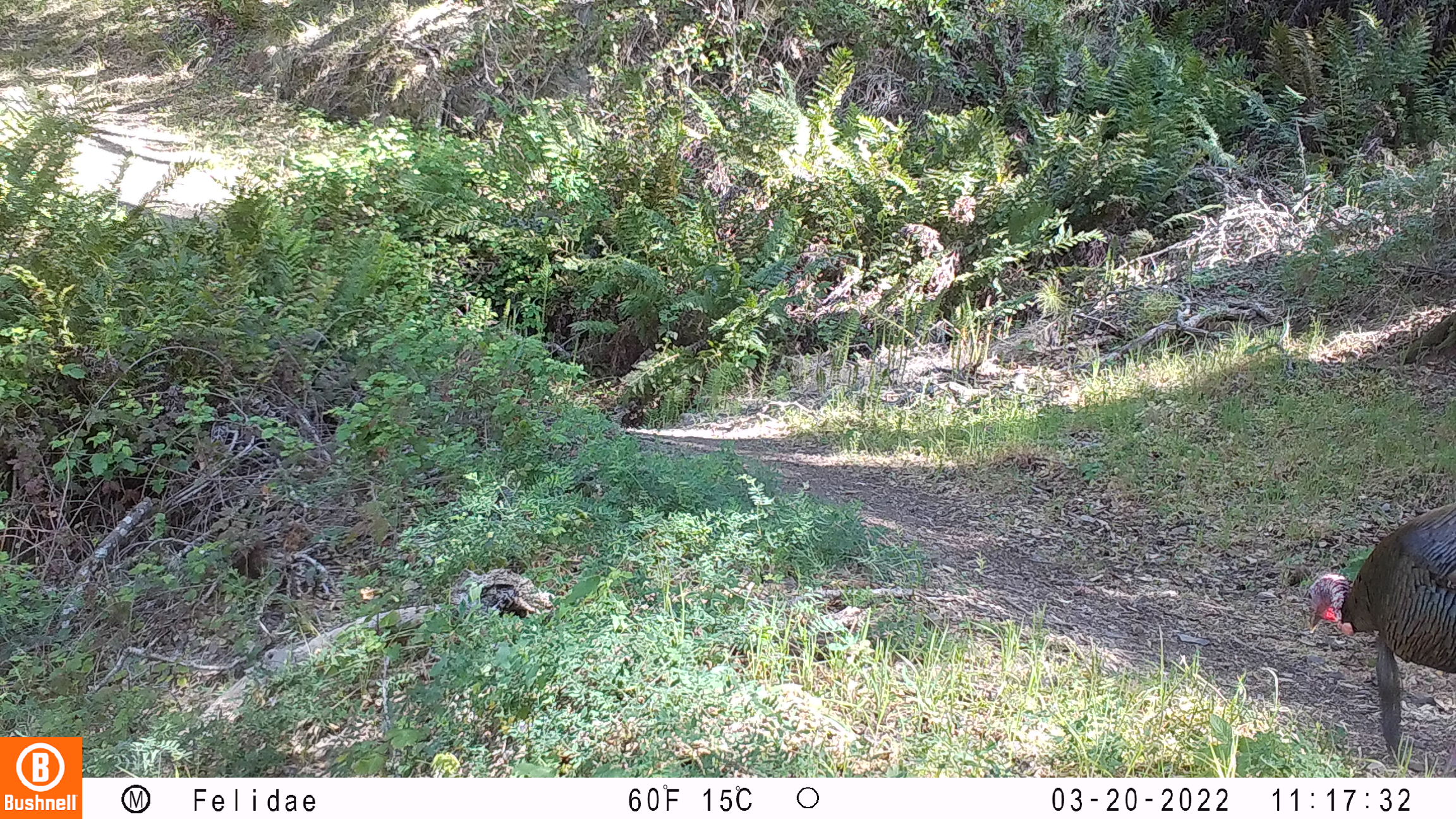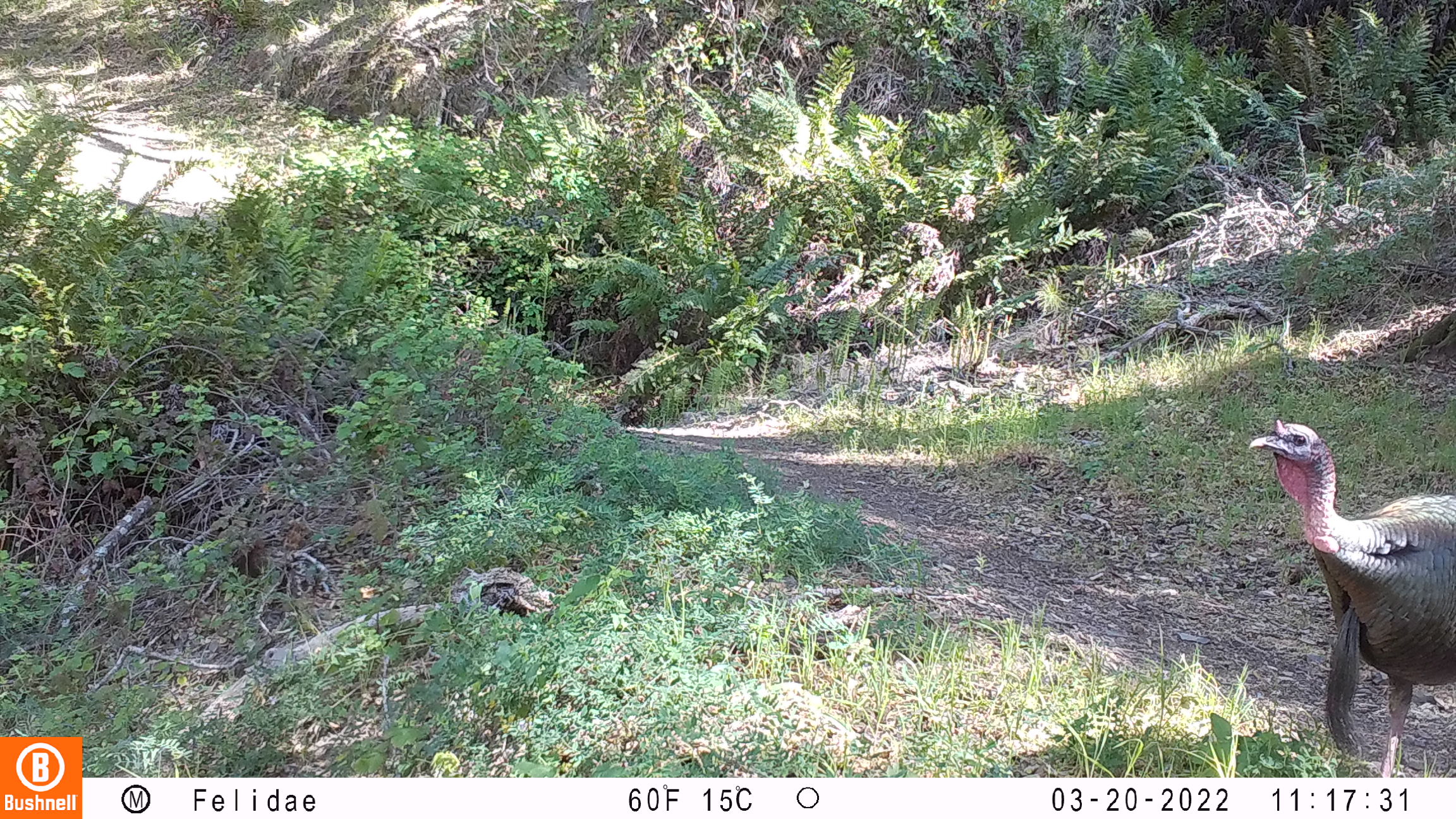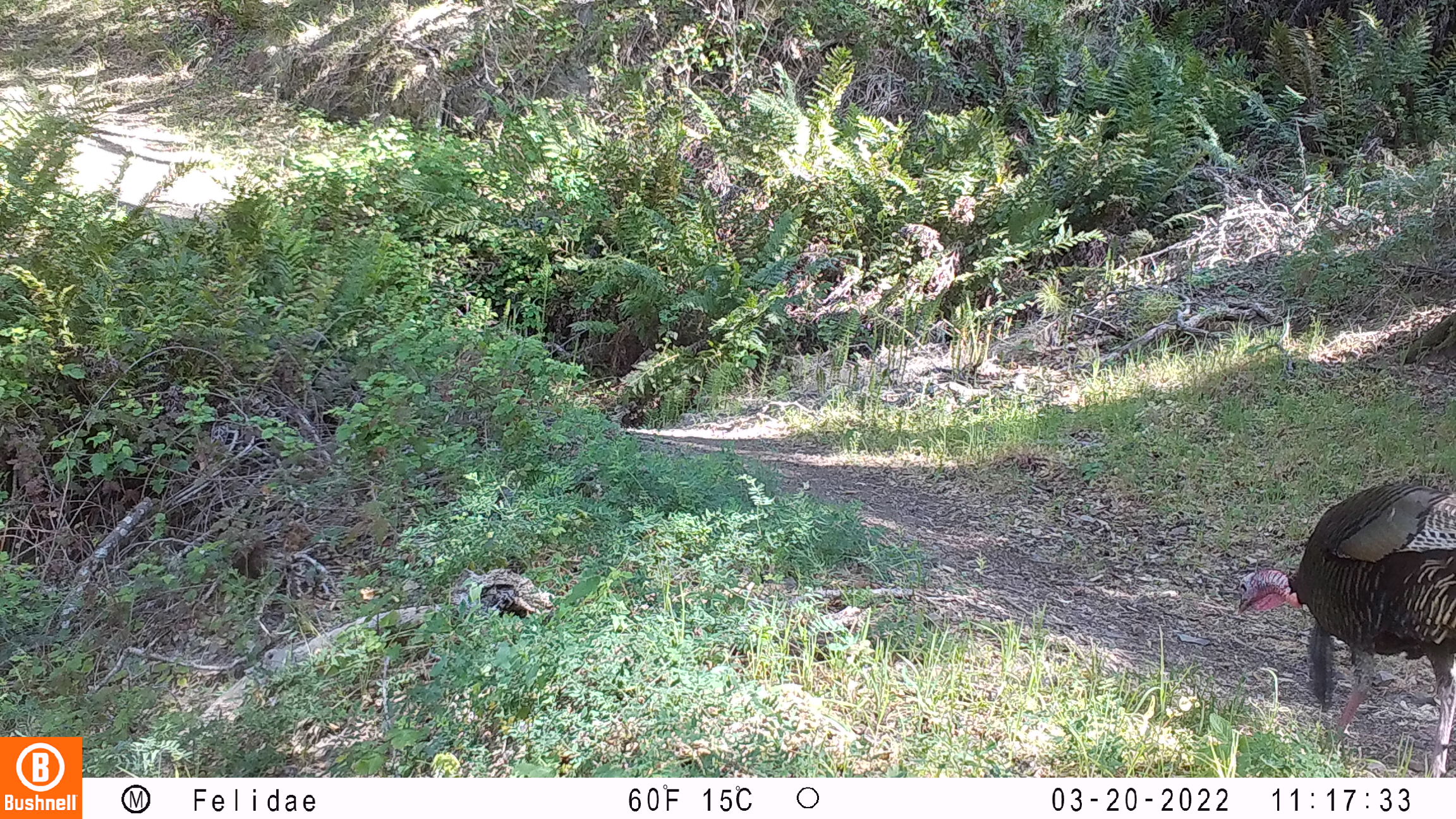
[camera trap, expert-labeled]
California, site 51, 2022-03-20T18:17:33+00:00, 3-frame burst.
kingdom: Animalia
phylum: Chordata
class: Aves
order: Galliformes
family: Phasianidae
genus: Meleagris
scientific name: Meleagris gallopavo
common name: turkey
Turkey (Meleagris gallopavo).